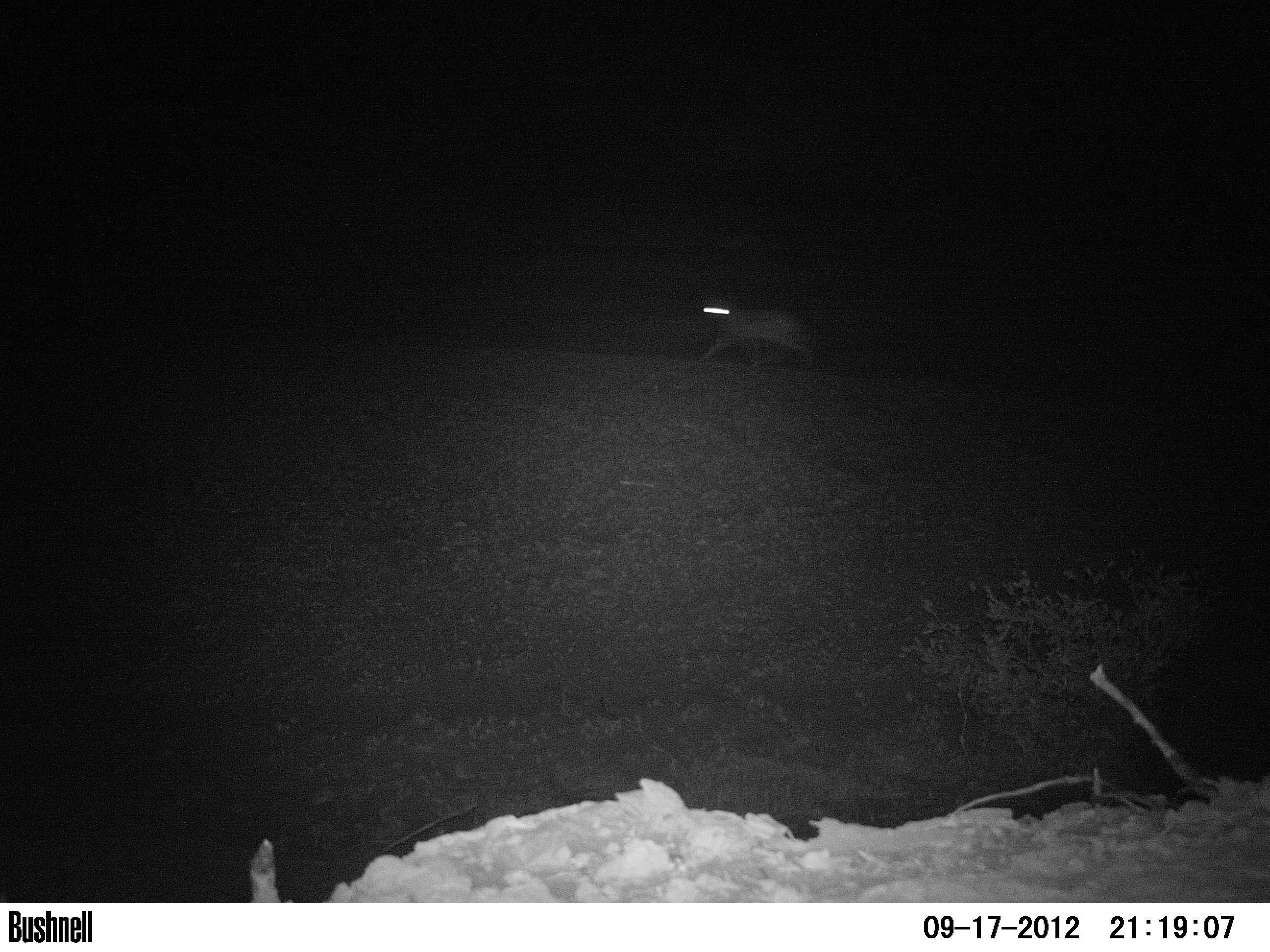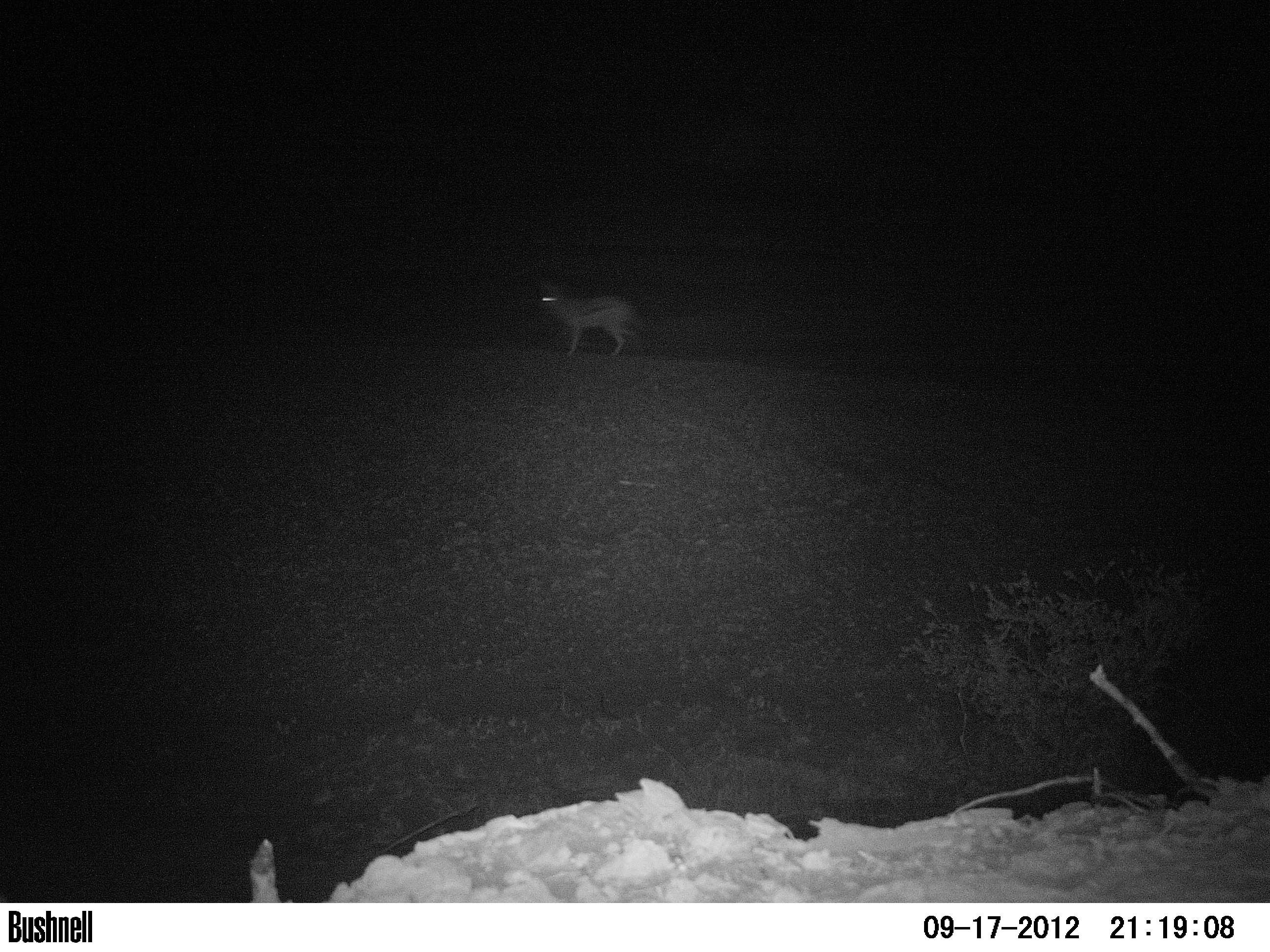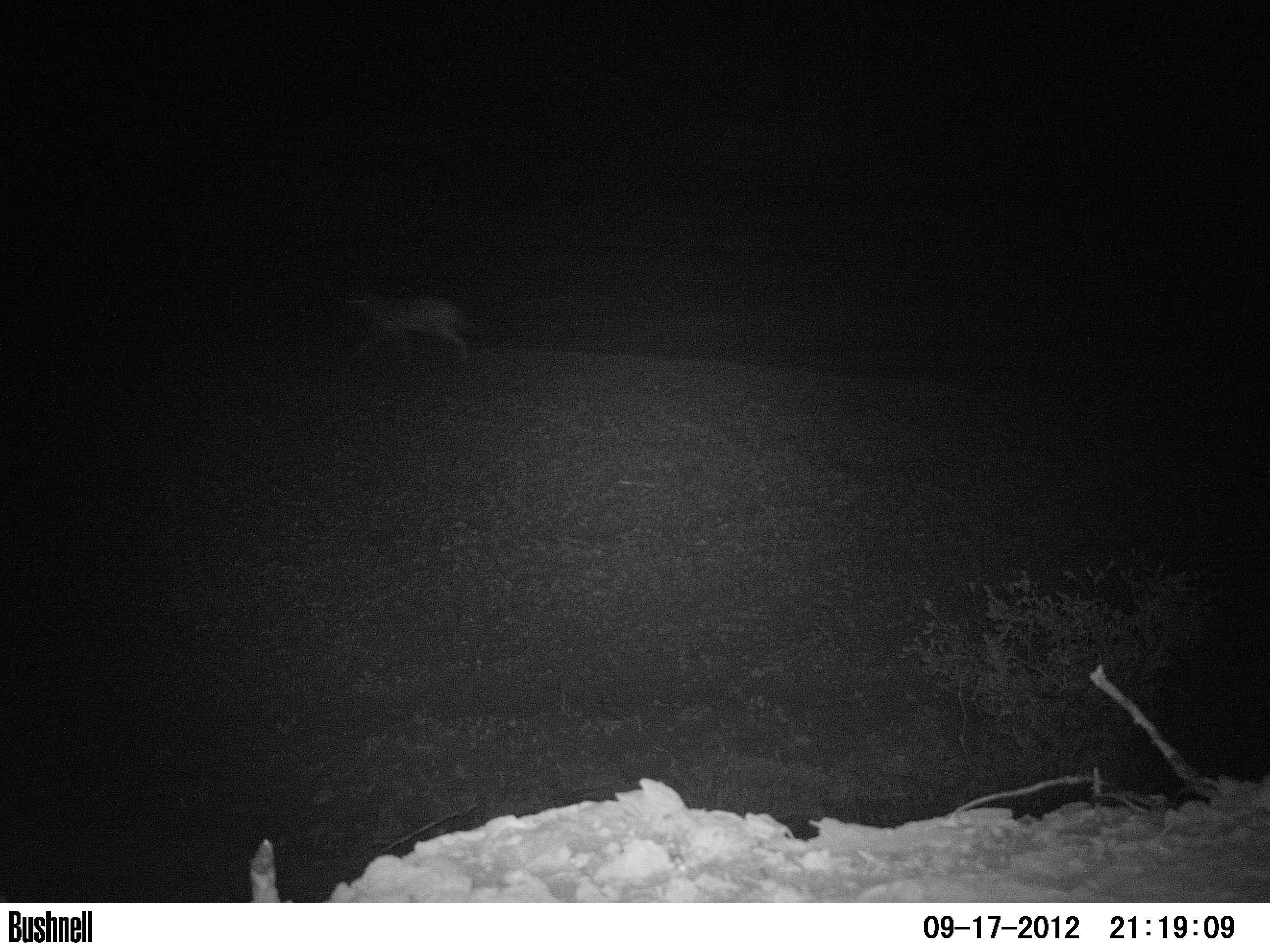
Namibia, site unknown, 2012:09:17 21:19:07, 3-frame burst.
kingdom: Animalia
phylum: Chordata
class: Mammalia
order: Carnivora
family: Canidae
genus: Lupulella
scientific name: Lupulella mesomelas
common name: black-backed jackal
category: canis mesomelas